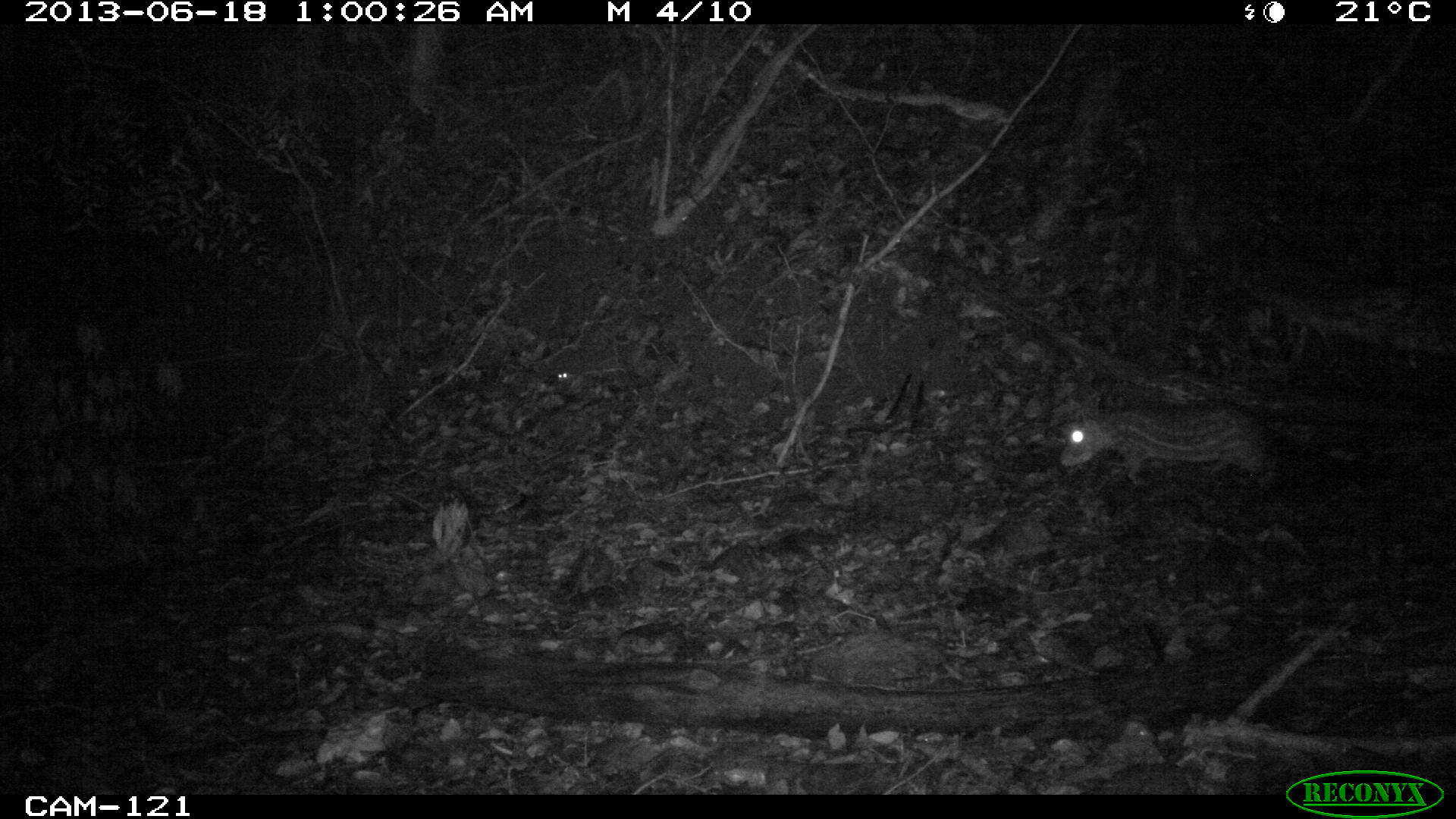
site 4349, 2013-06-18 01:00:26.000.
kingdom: Animalia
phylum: Chordata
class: Mammalia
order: Rodentia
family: Cuniculidae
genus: Cuniculus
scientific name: Cuniculus paca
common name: lowland paca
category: agouti paca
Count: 1.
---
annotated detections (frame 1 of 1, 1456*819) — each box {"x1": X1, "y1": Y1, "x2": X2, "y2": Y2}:
agouti paca: {"x1": 1060, "y1": 405, "x2": 1284, "y2": 492}